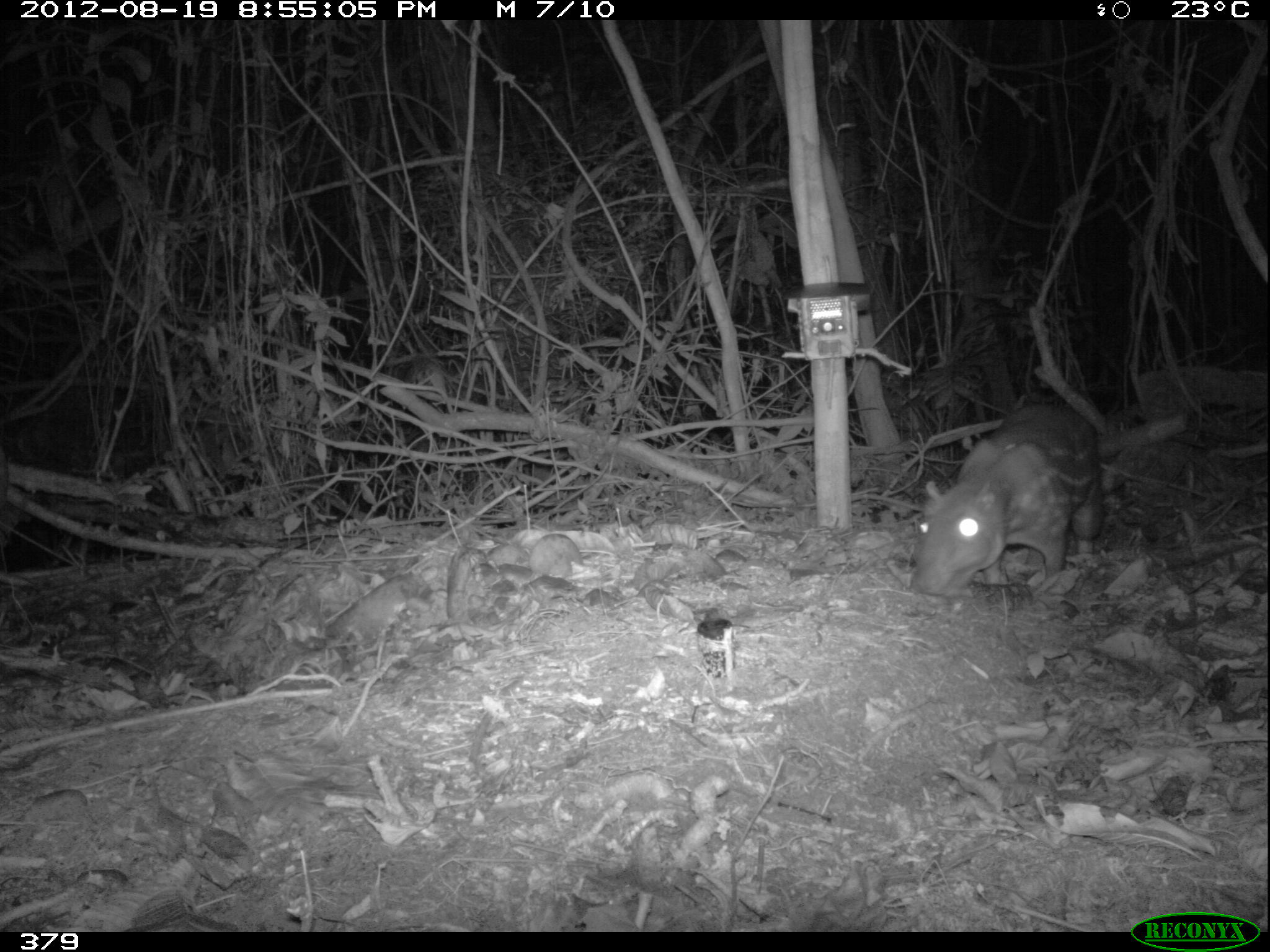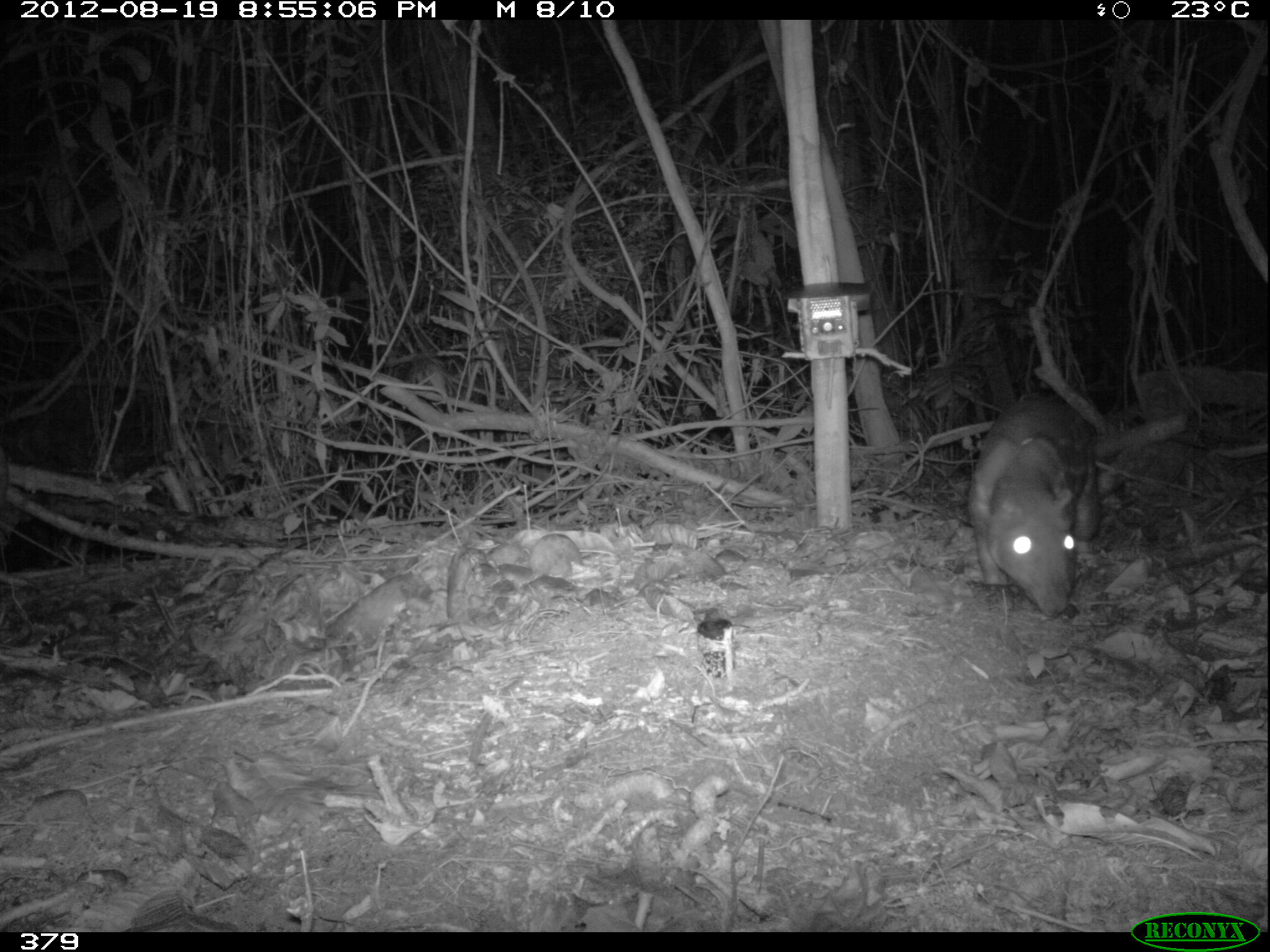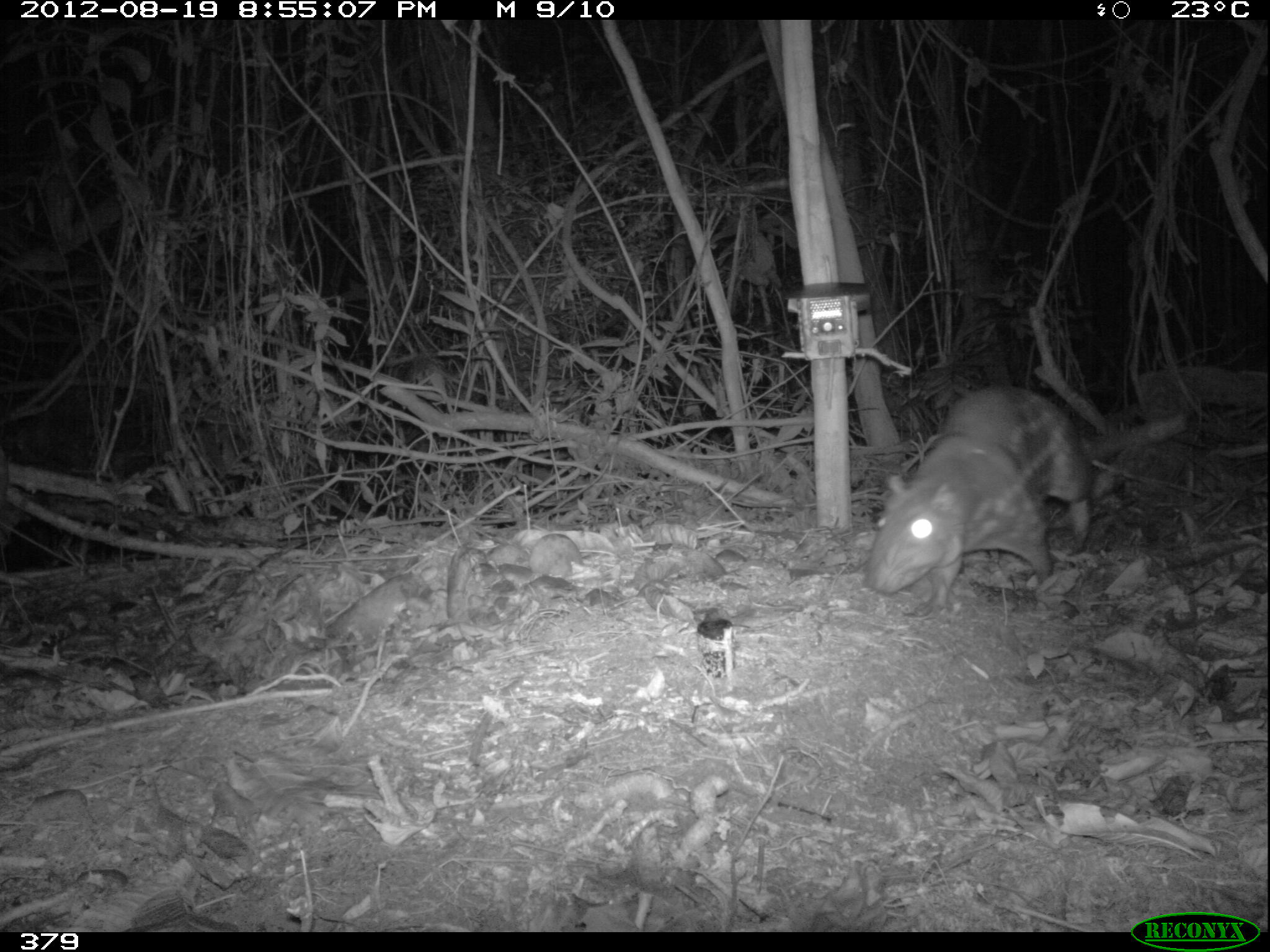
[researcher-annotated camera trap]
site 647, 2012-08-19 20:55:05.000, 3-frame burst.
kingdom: Animalia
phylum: Chordata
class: Mammalia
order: Rodentia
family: Dasyproctidae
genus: Dasyprocta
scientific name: Dasyprocta punctata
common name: central american agouti